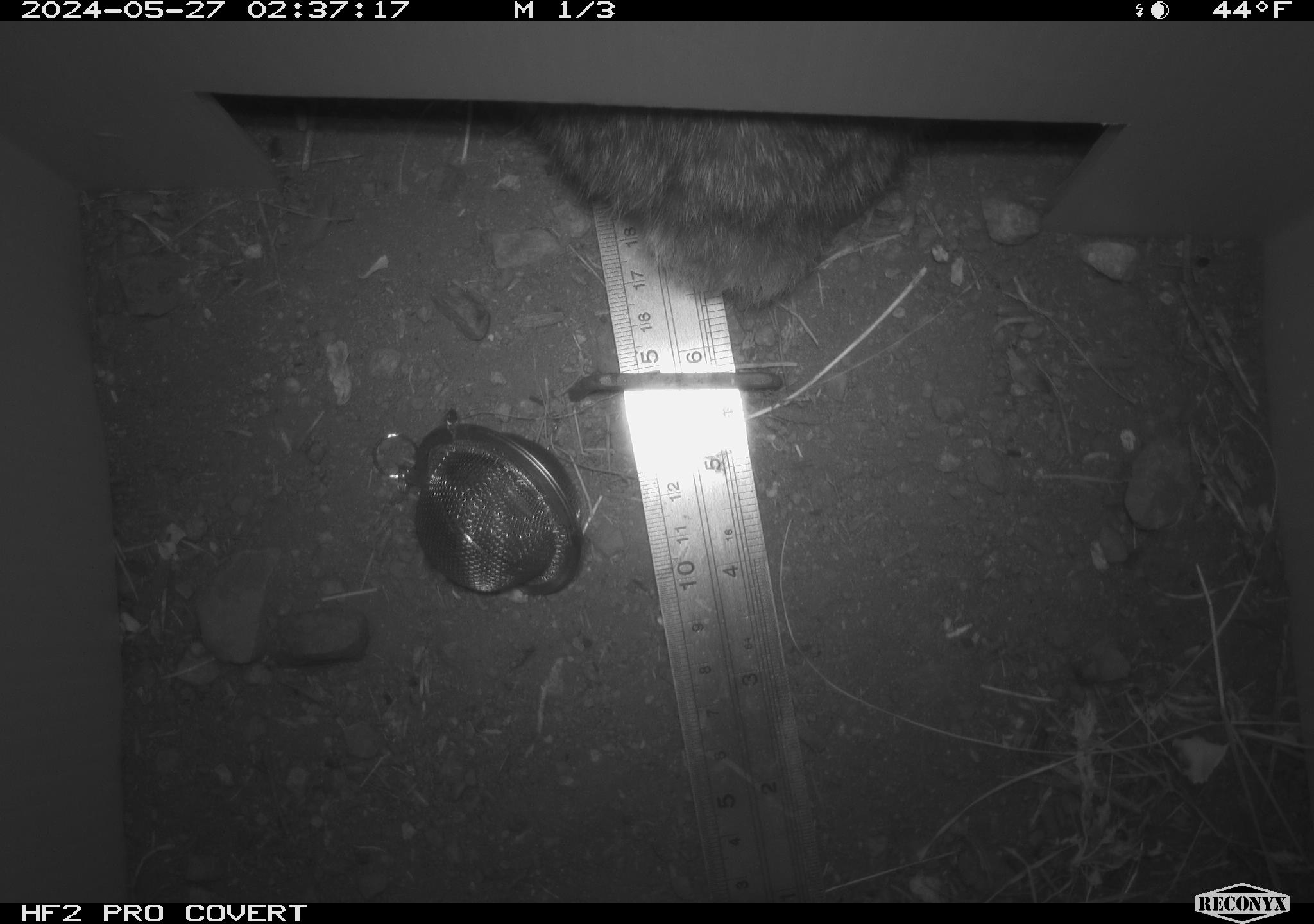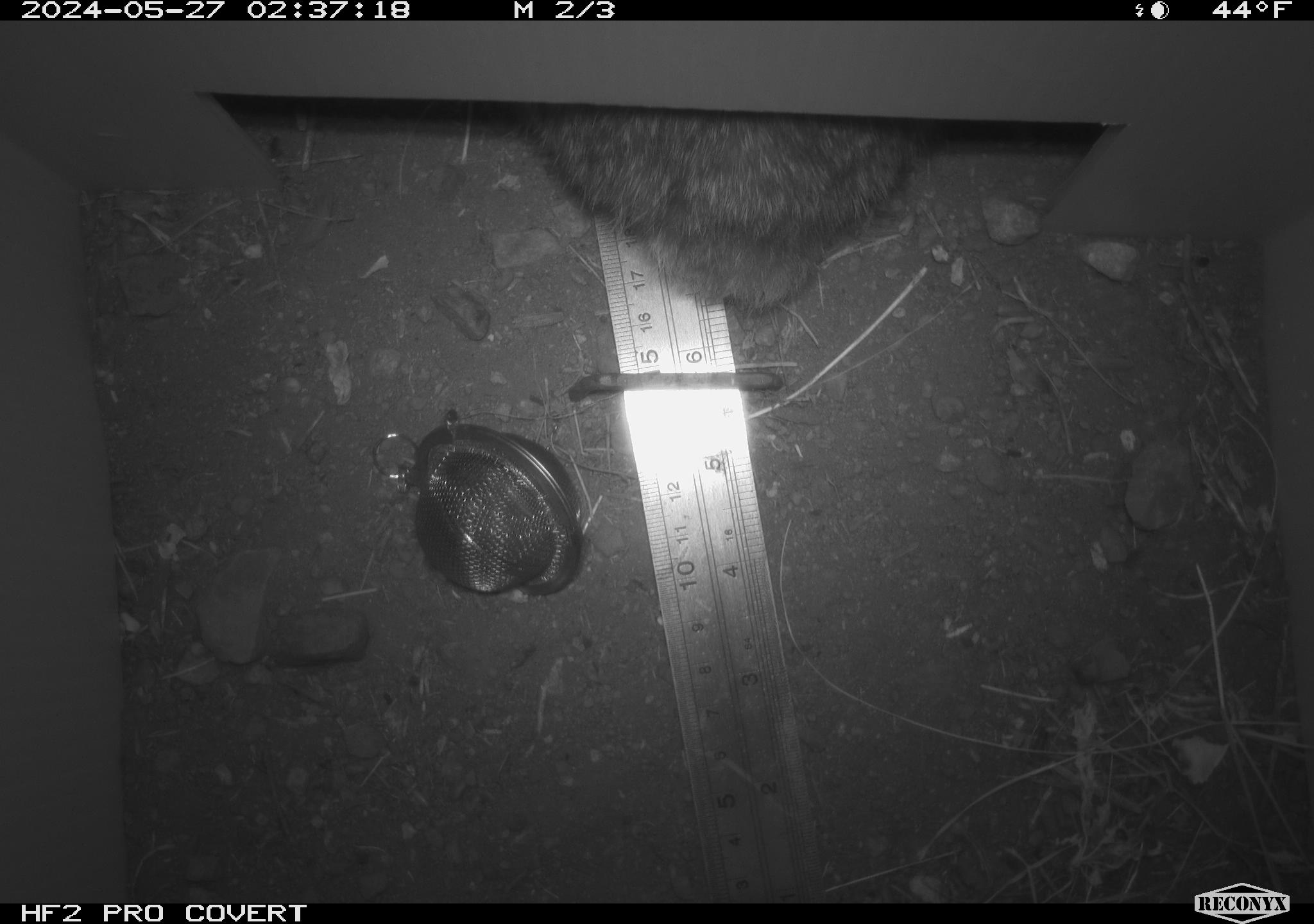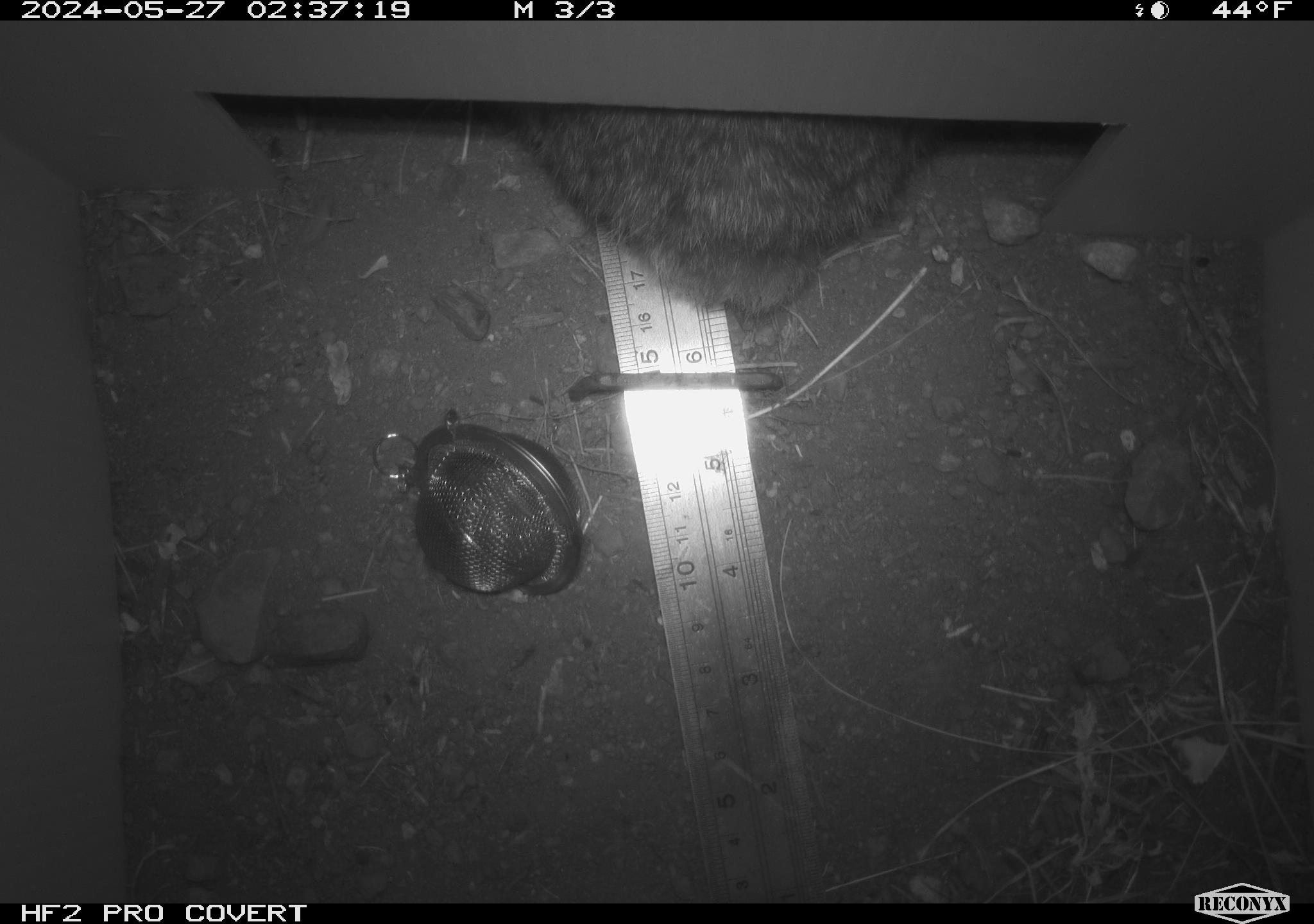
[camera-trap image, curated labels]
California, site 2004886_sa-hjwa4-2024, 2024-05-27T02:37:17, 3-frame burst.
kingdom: Animalia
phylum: Chordata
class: Mammalia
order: Lagomorpha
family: Leporidae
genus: Sylvilagus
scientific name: Sylvilagus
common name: cottontail rabbits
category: sylvilagus species